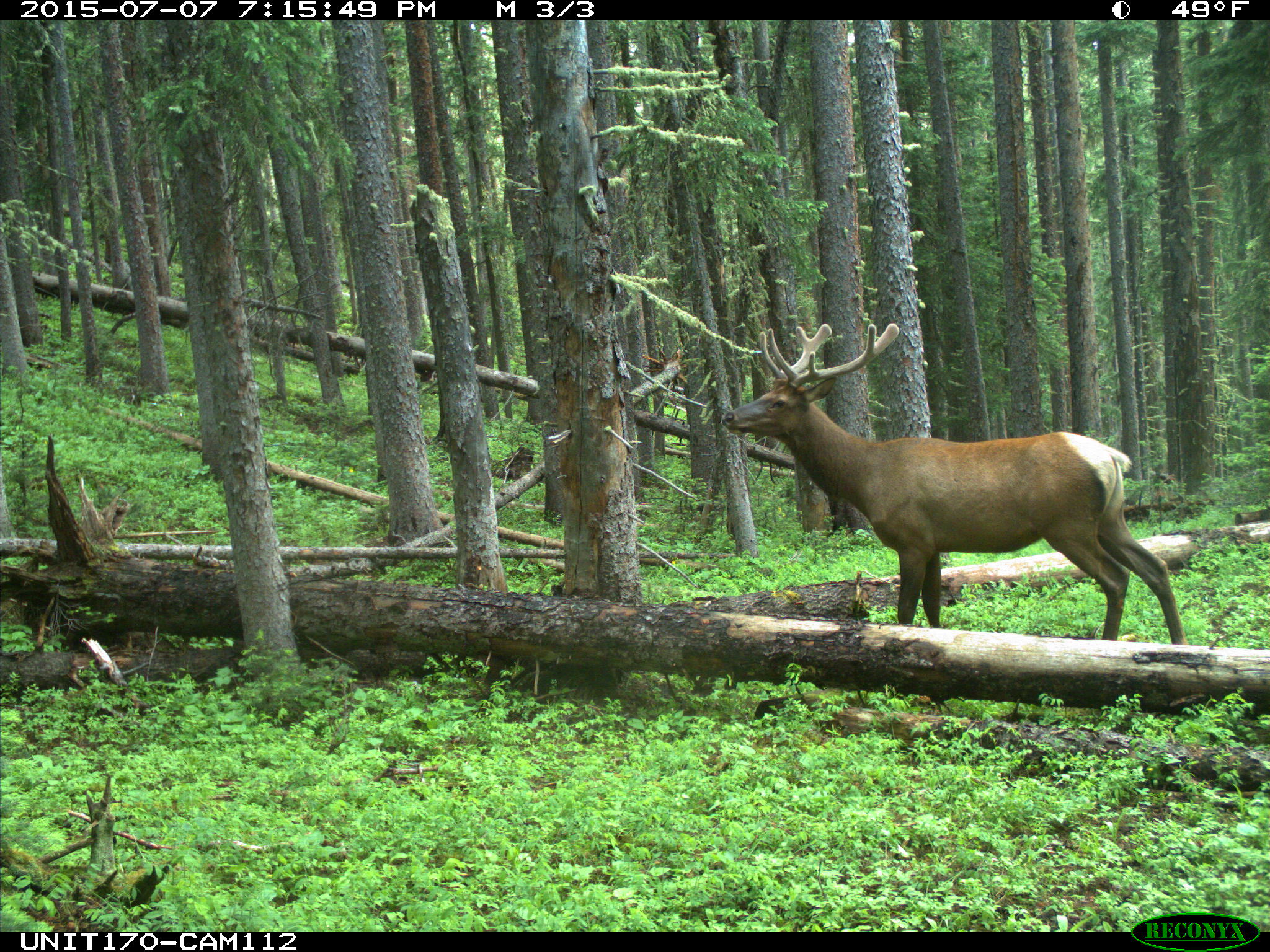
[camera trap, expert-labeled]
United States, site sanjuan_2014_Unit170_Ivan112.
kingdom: Animalia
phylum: Chordata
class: Mammalia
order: Artiodactyla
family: Cervidae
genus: Cervus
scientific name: Cervus elaphus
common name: red deer